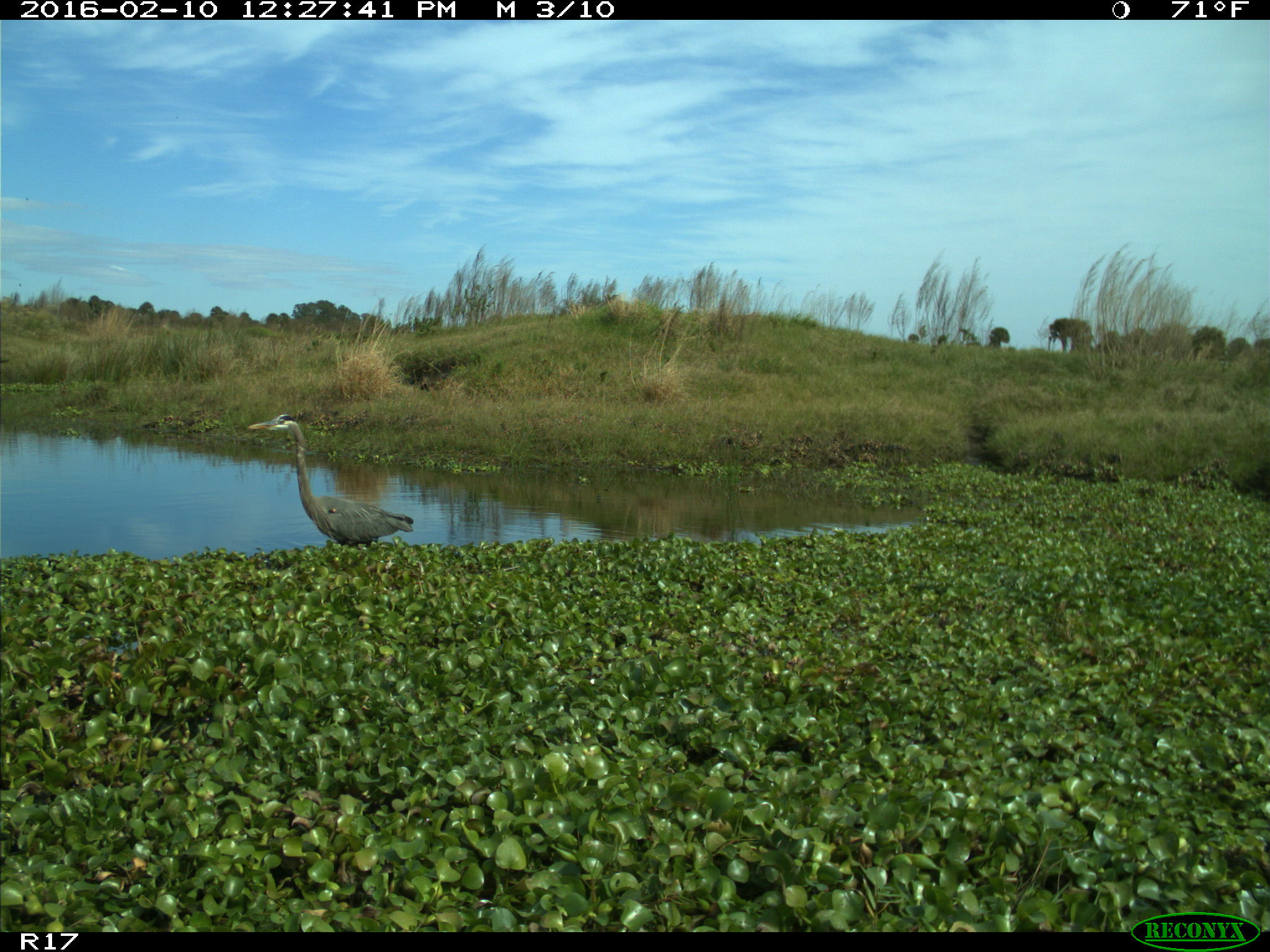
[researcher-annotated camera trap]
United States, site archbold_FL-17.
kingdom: Animalia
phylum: Chordata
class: Aves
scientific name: Aves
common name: birds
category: unidentified bird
Unidentified bird (birds) (Aves).